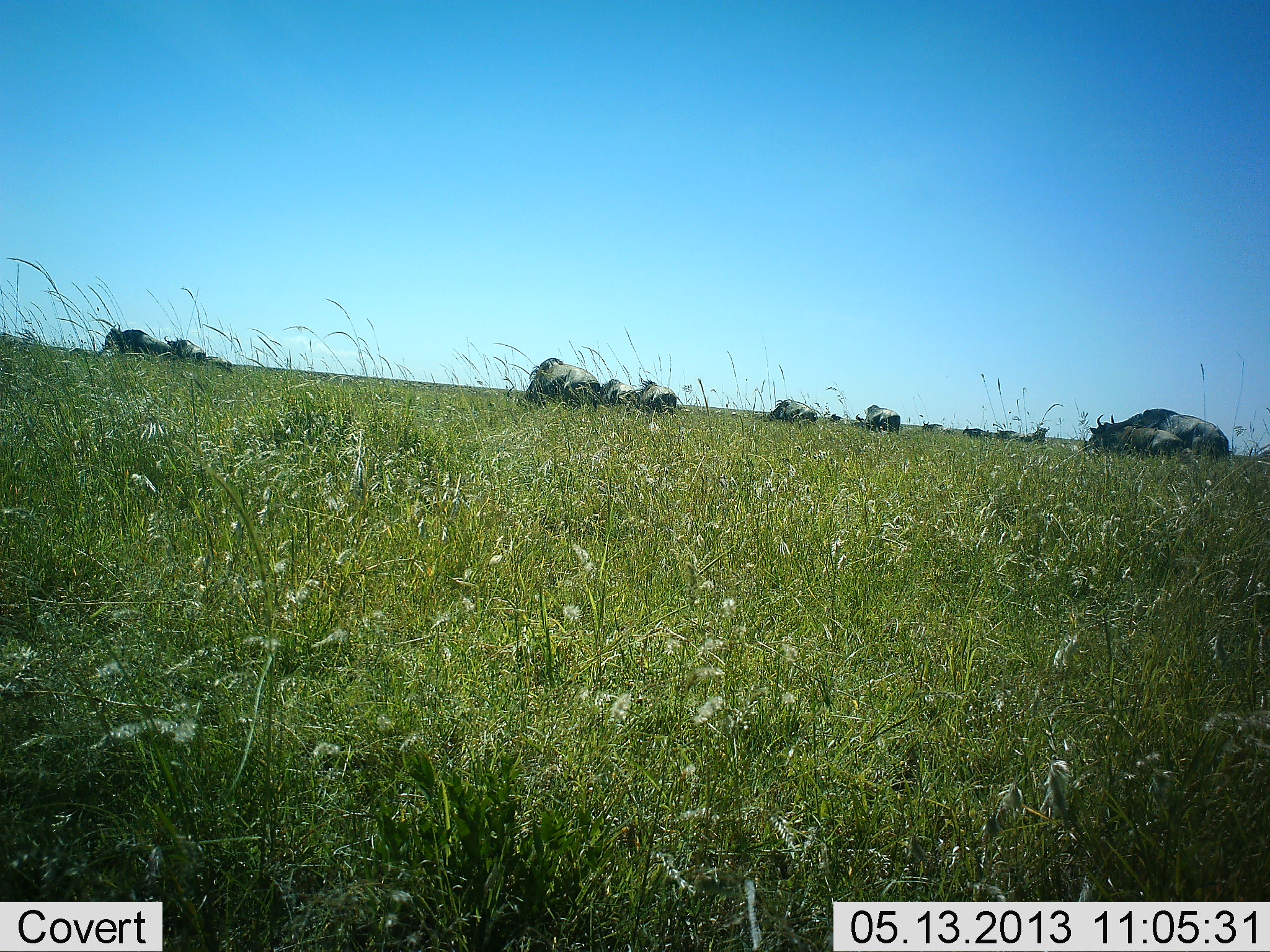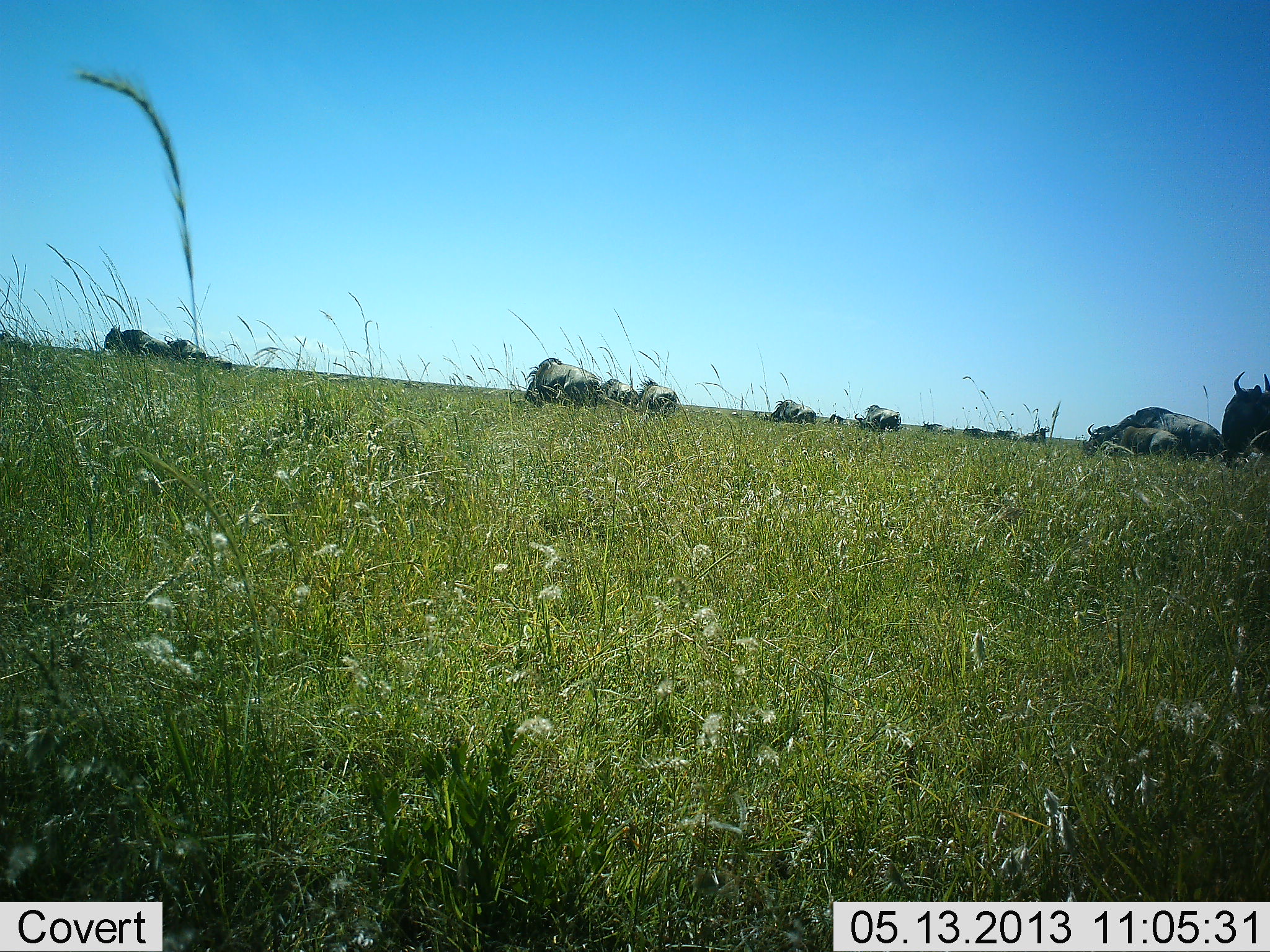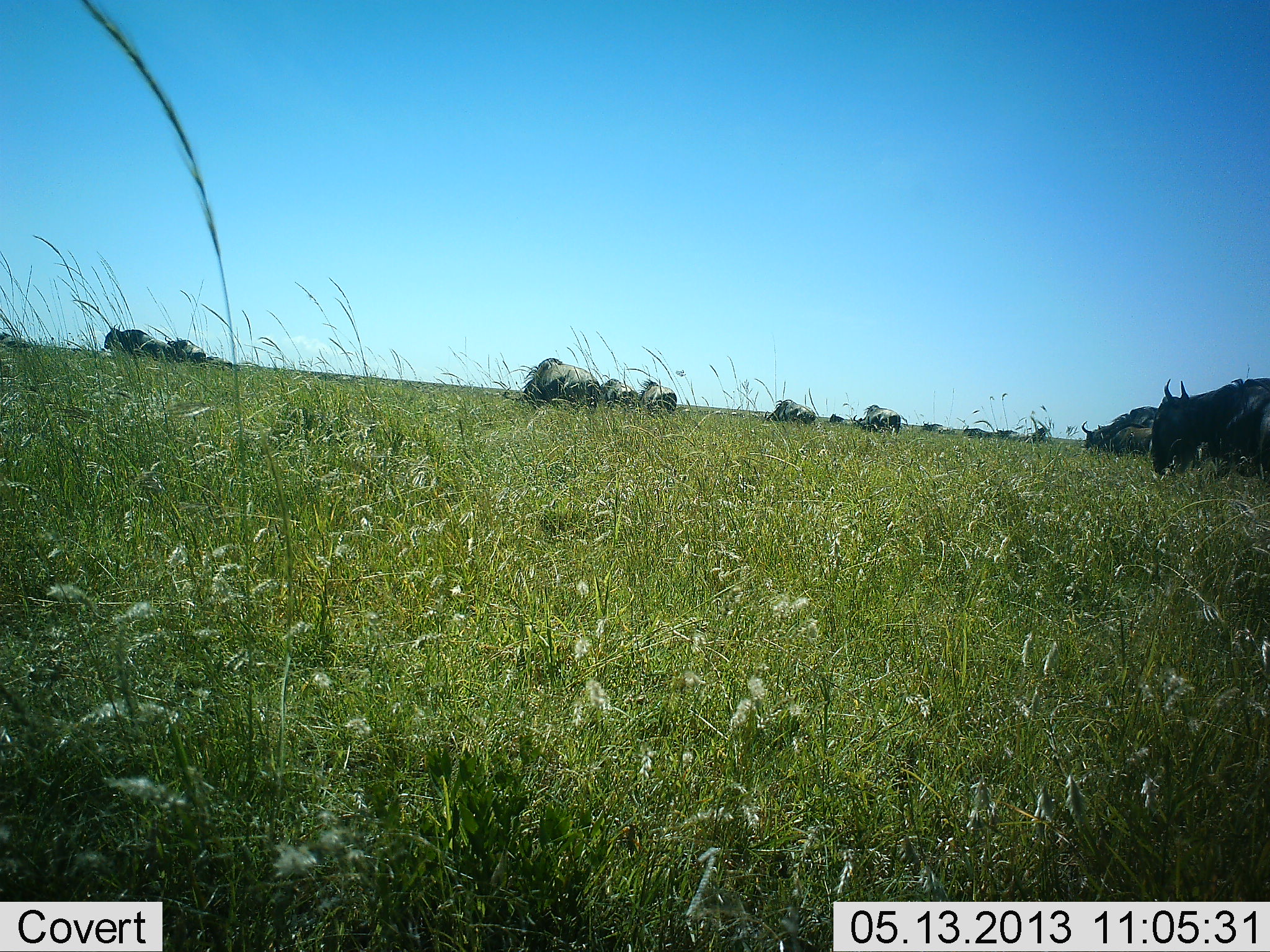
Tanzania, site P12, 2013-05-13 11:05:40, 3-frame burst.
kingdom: Animalia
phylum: Chordata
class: Mammalia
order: Artiodactyla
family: Bovidae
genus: Connochaetes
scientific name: Connochaetes taurinus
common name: blue wildebeest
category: wildebeest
Wildebeest (blue wildebeest) (Connochaetes taurinus), count 11-50. Behavior (volunteer vote fractions): standing 67%, resting 33%, moving 33%, interacting 0%. Young present (vote fraction): 17%. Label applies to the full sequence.